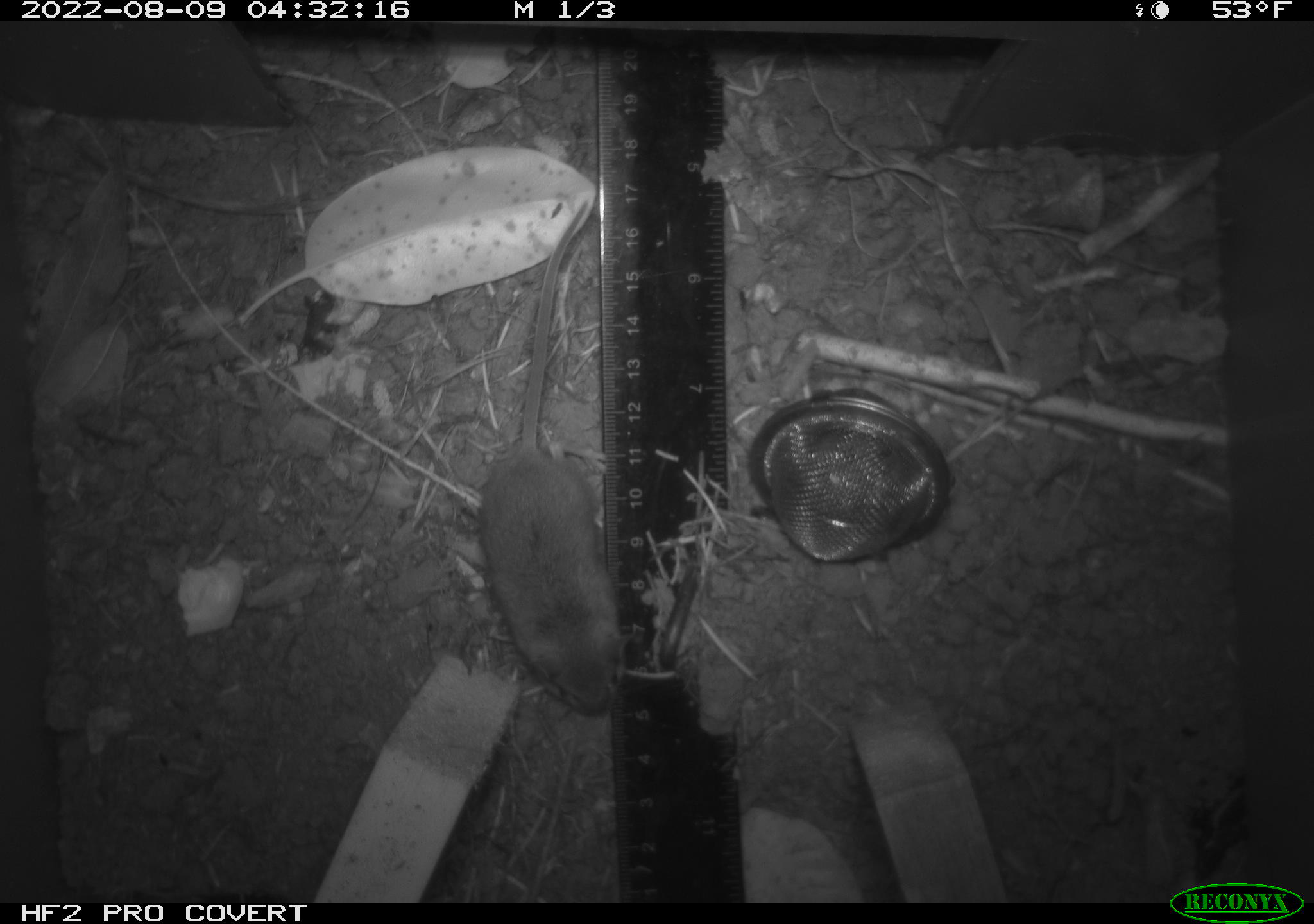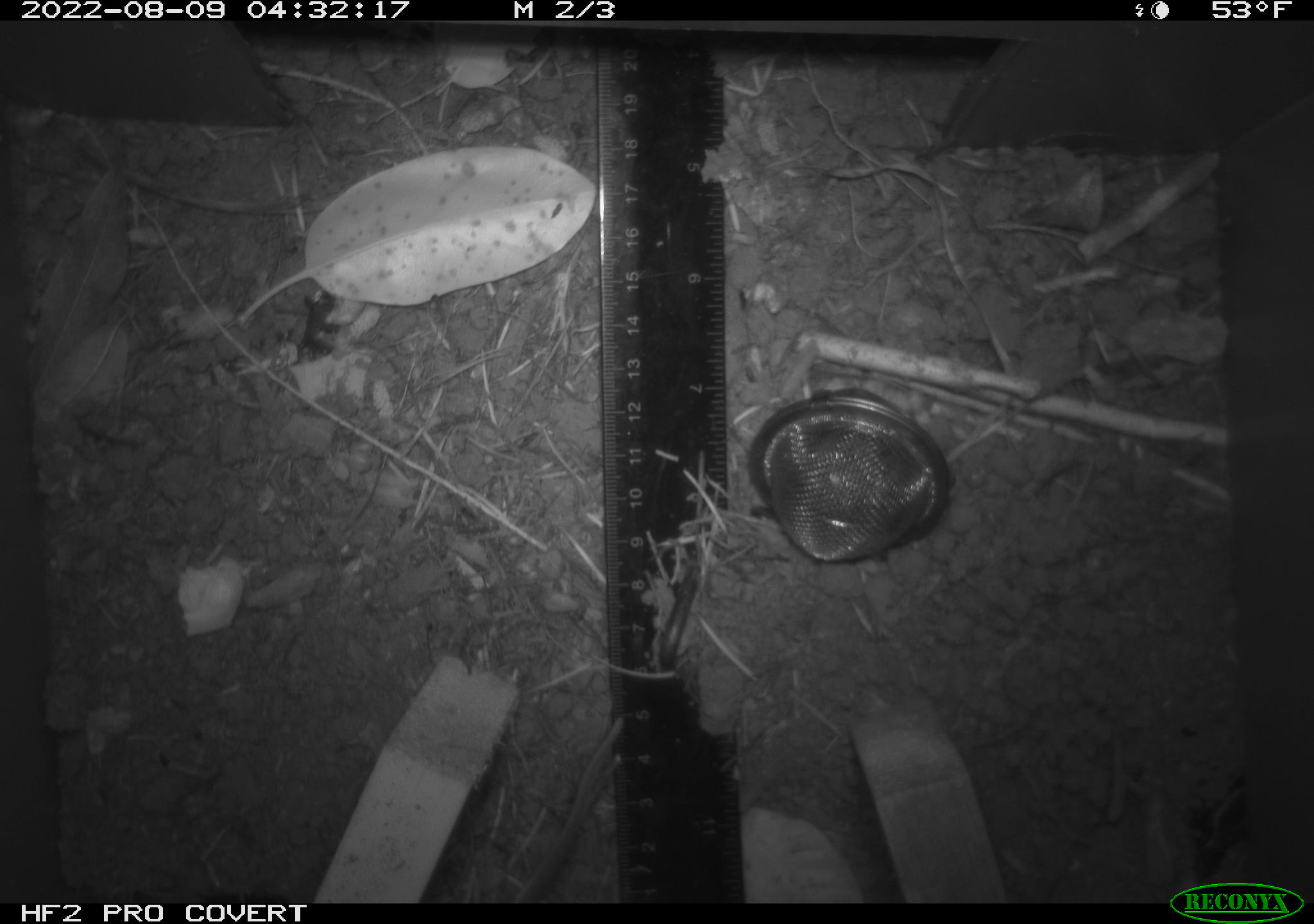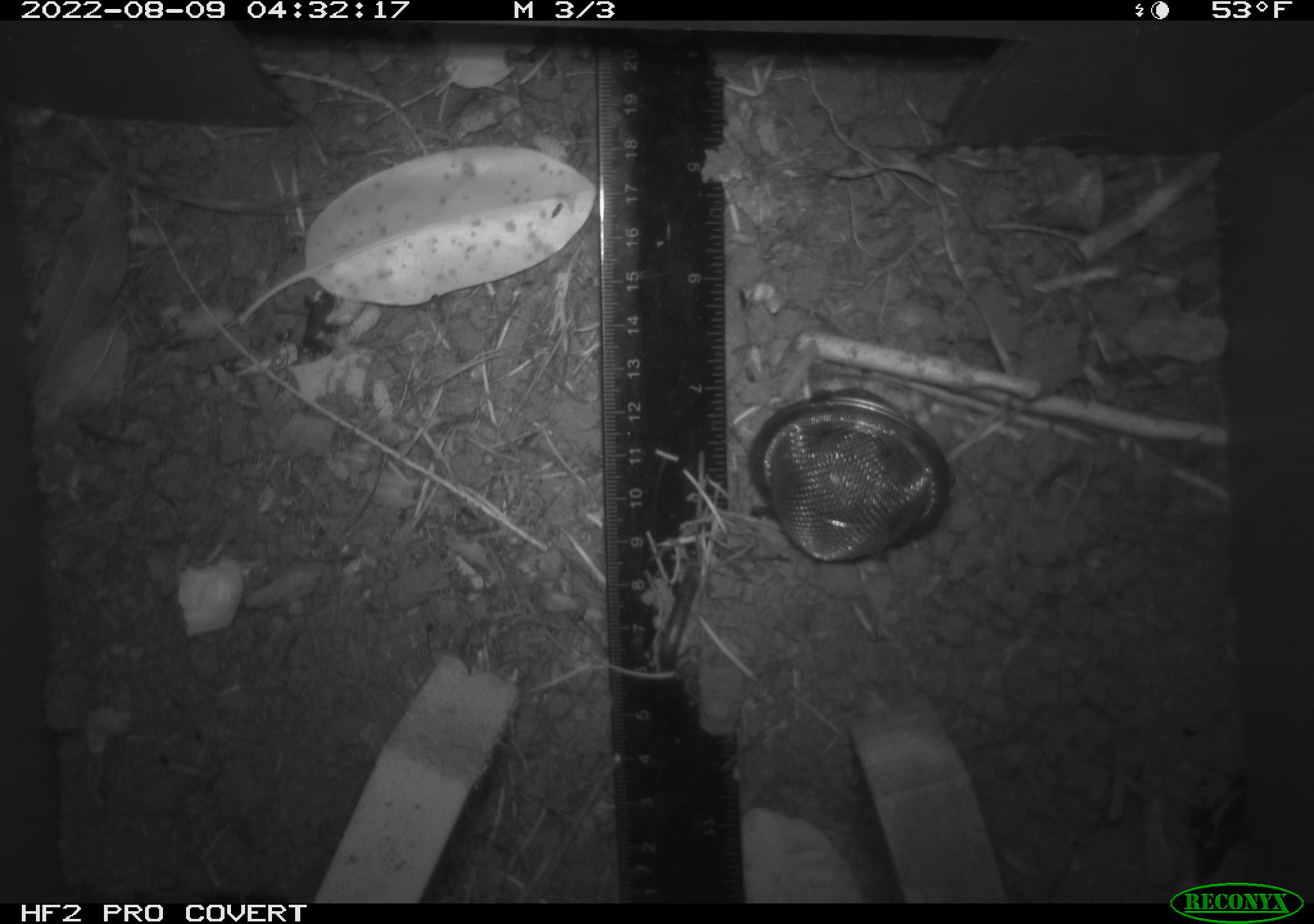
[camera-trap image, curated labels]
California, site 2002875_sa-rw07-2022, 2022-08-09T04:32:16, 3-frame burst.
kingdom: Animalia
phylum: Chordata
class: Mammalia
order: Rodentia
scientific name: Rodentia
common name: mouse species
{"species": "mouse species (Rodentia)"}